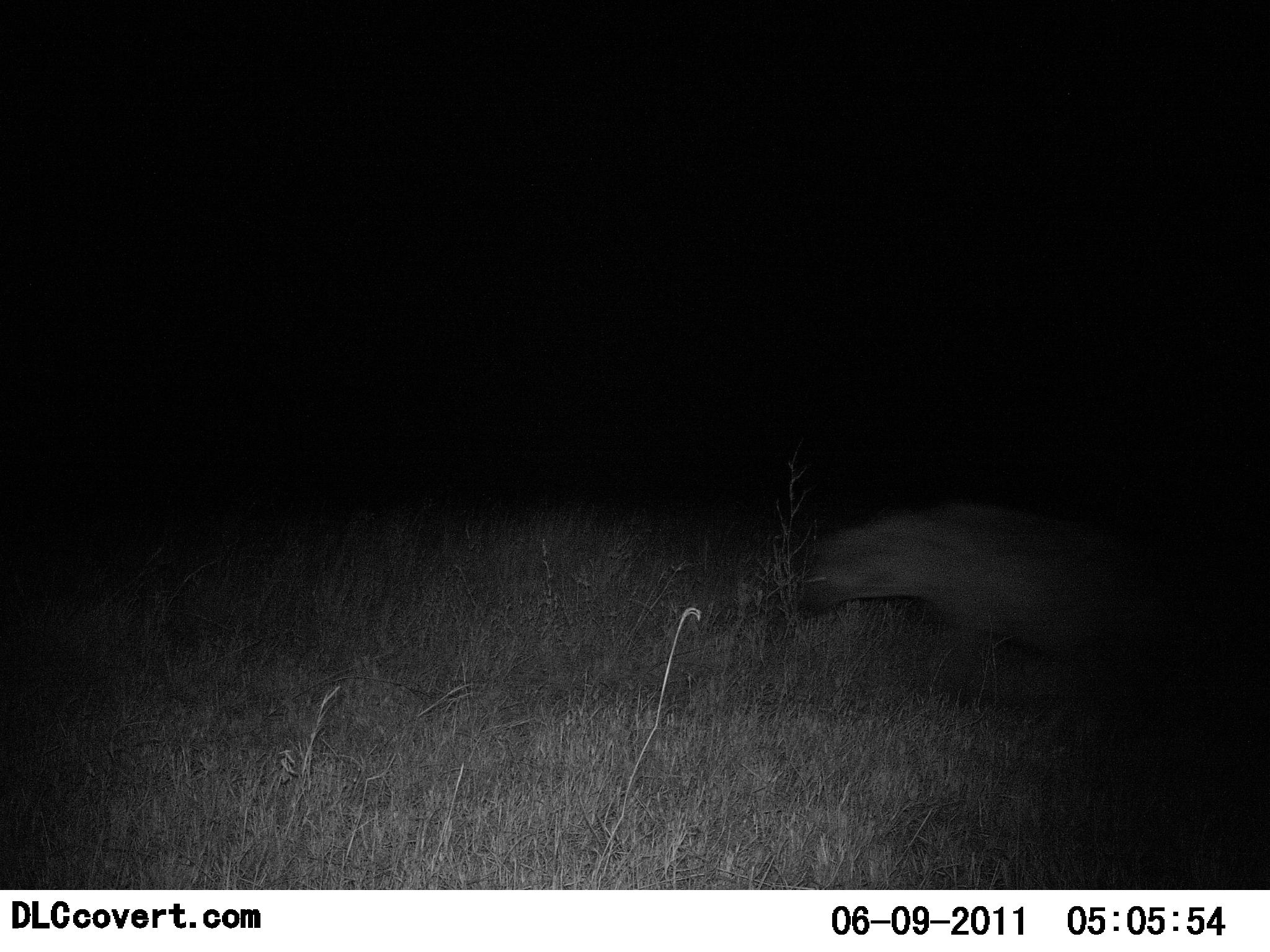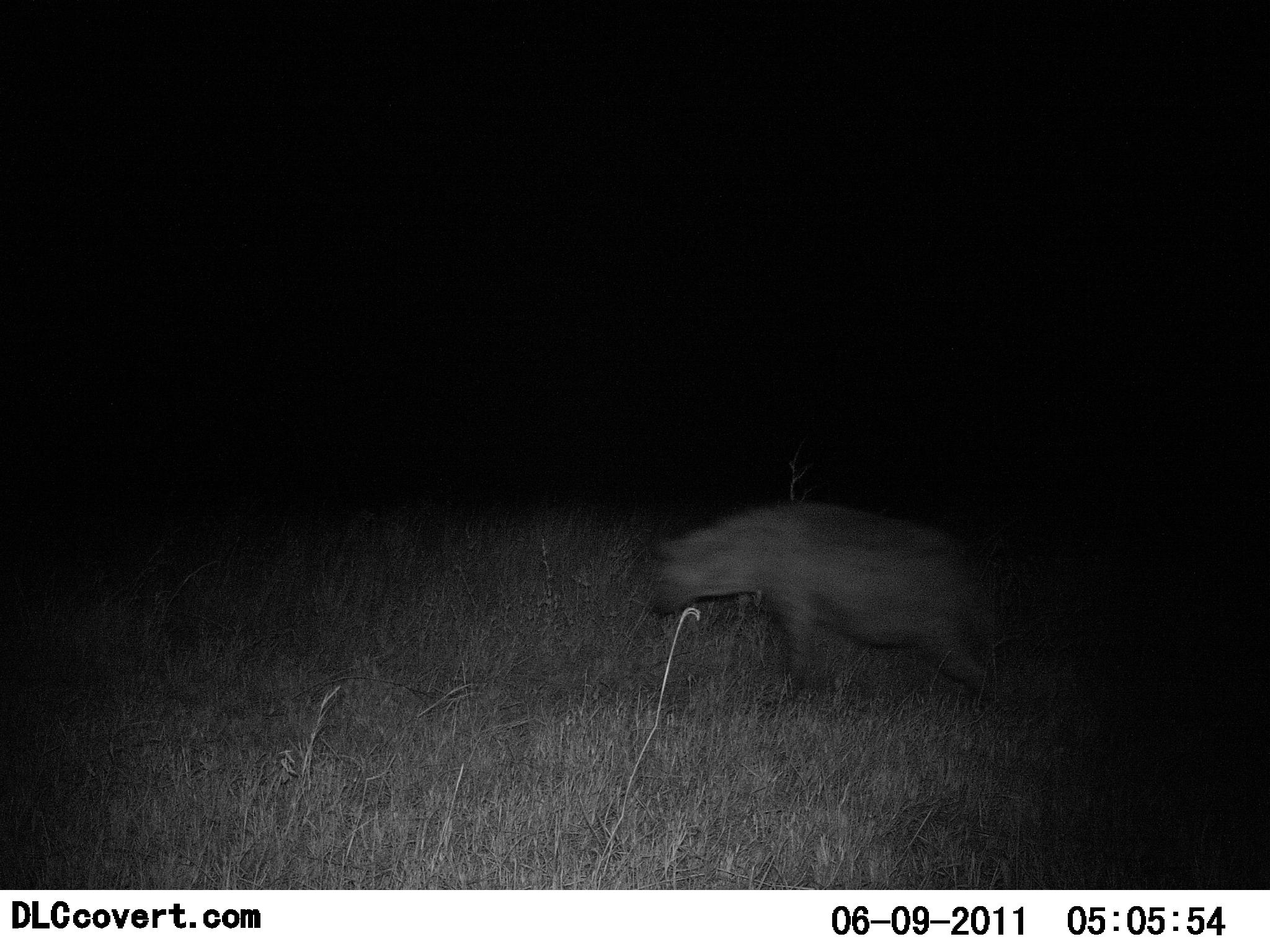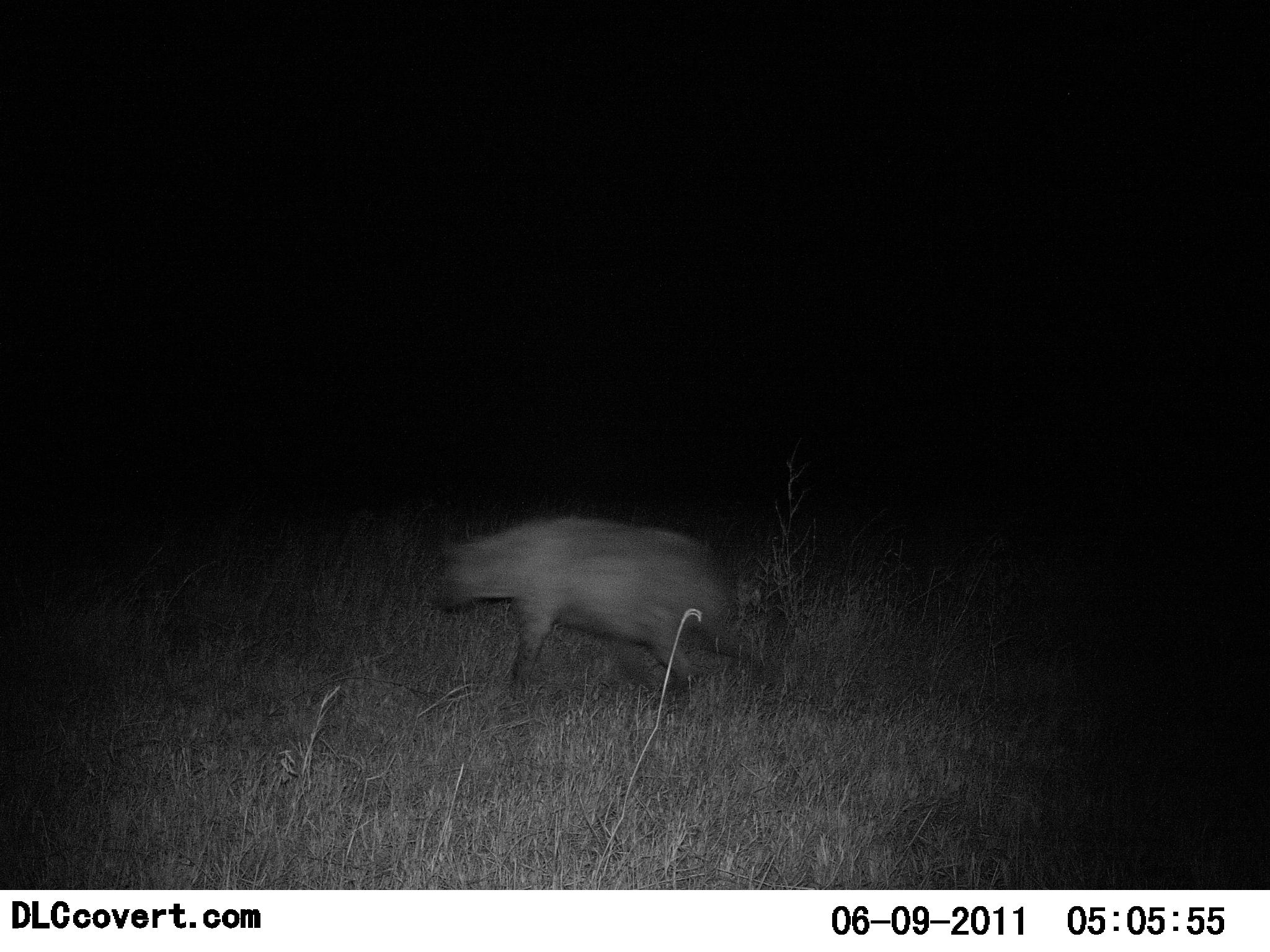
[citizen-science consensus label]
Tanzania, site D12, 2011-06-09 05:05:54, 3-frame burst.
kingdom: Animalia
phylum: Chordata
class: Mammalia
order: Carnivora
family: Hyaenidae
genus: Crocuta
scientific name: Crocuta crocuta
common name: spotted hyena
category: hyenaspotted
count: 1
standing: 0%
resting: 0%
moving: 100%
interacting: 0%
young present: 0%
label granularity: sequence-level